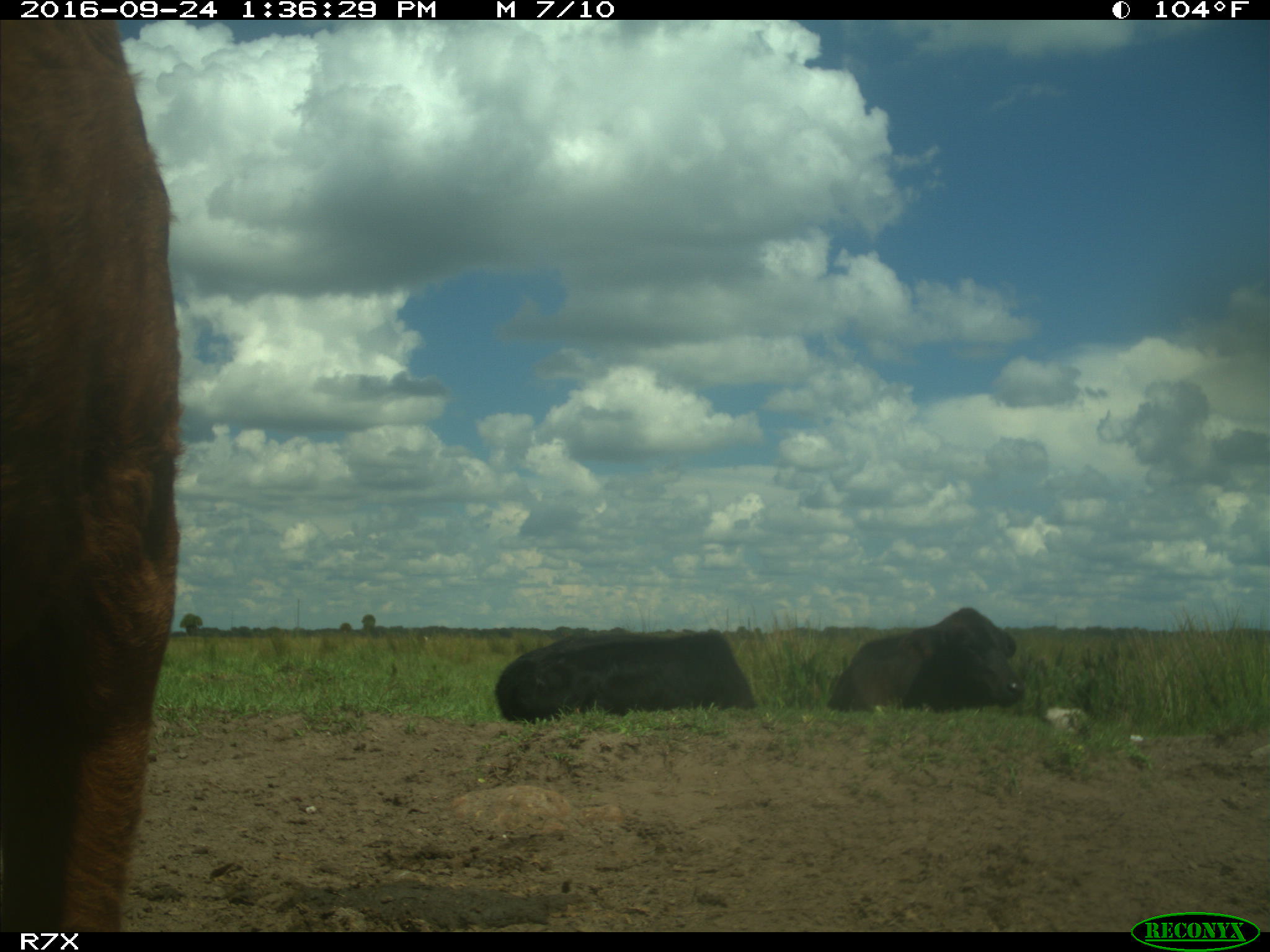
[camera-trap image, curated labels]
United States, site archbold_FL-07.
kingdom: Animalia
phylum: Chordata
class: Mammalia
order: Artiodactyla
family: Bovidae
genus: Bos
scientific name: Bos taurus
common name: domestic cow